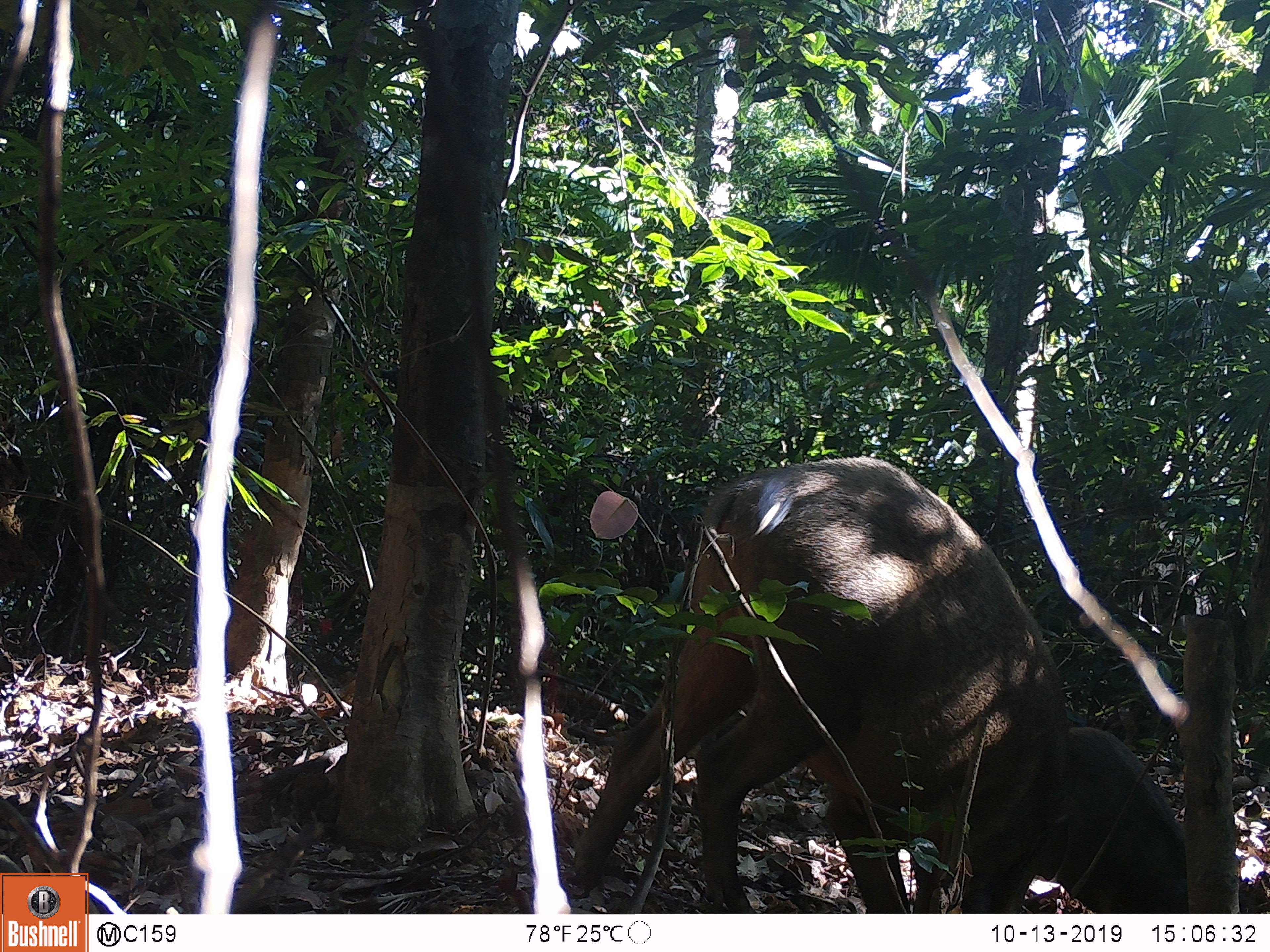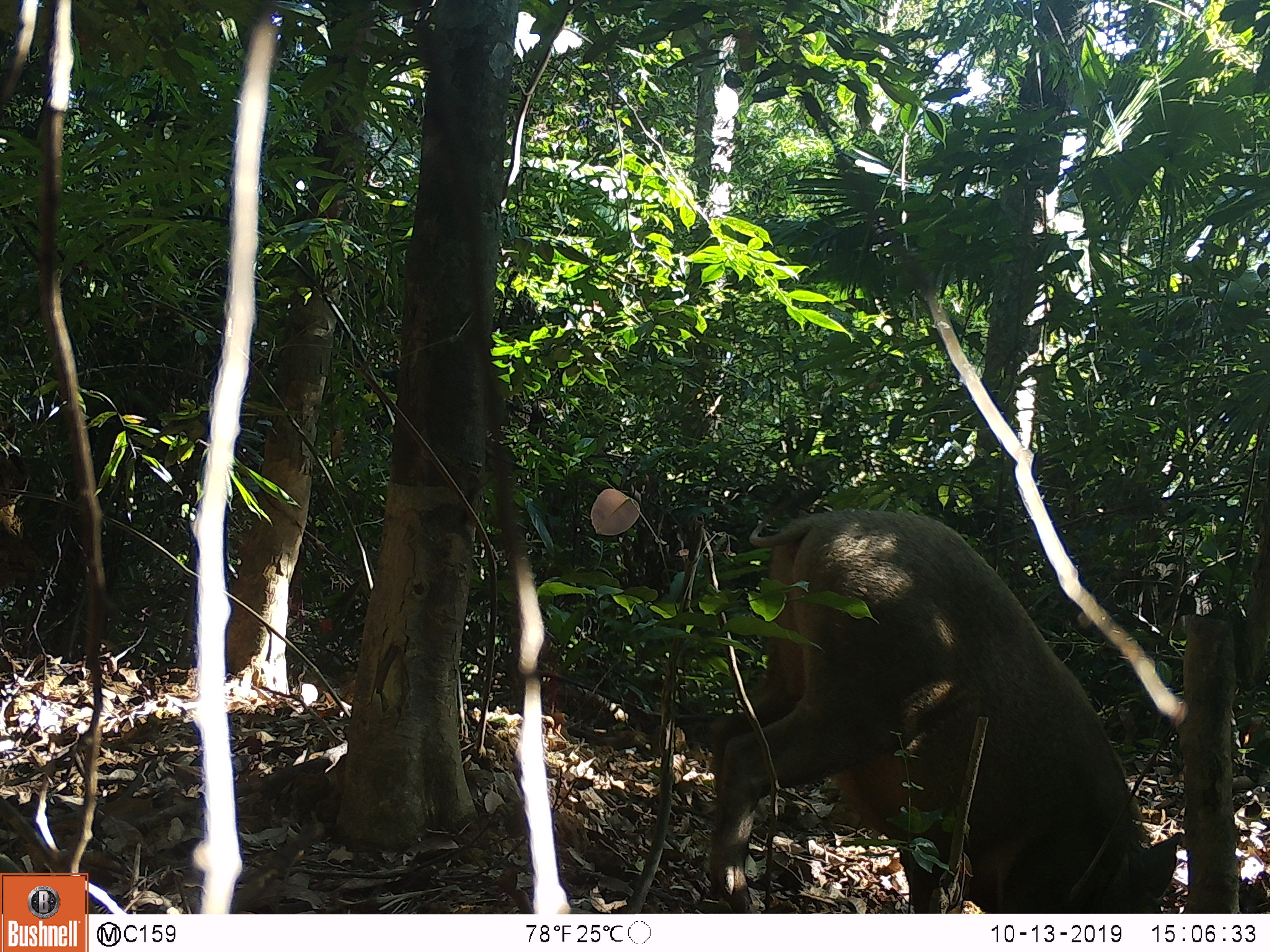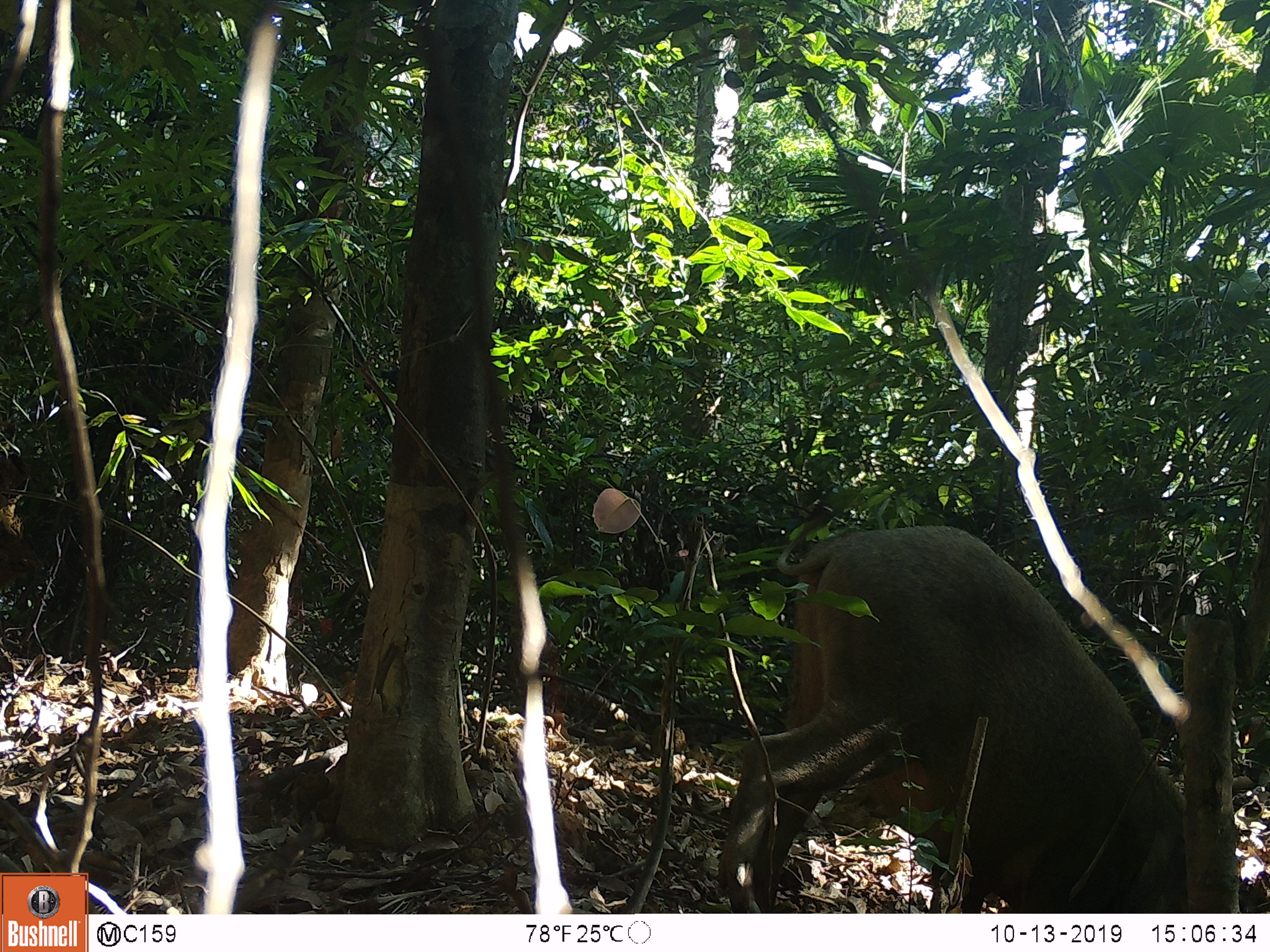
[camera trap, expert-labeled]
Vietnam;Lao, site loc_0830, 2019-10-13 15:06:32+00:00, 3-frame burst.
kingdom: Animalia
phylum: Chordata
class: Mammalia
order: Artiodactyla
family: Suidae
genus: Sus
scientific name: Sus scrofa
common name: eurasian wild pig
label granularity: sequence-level